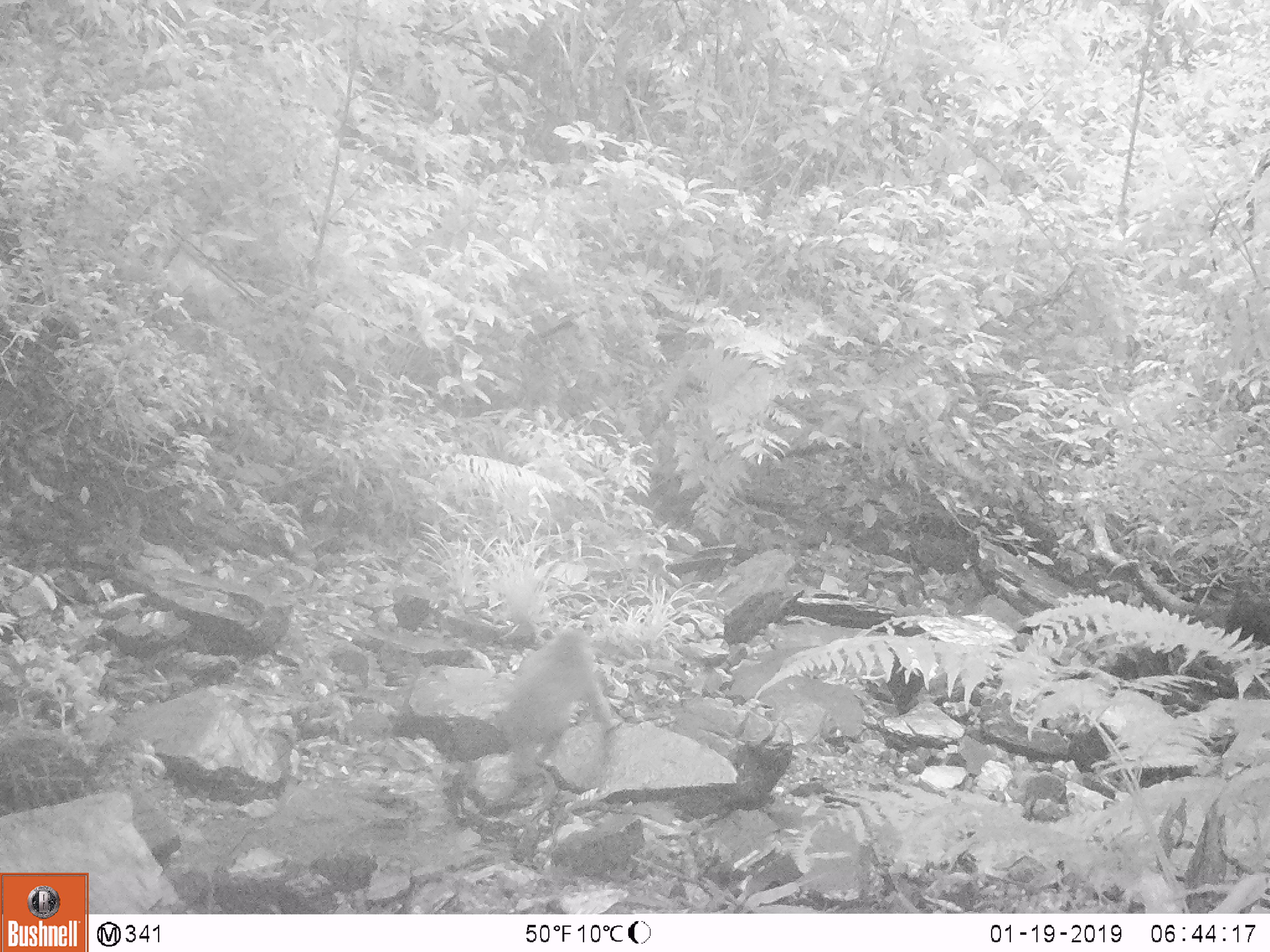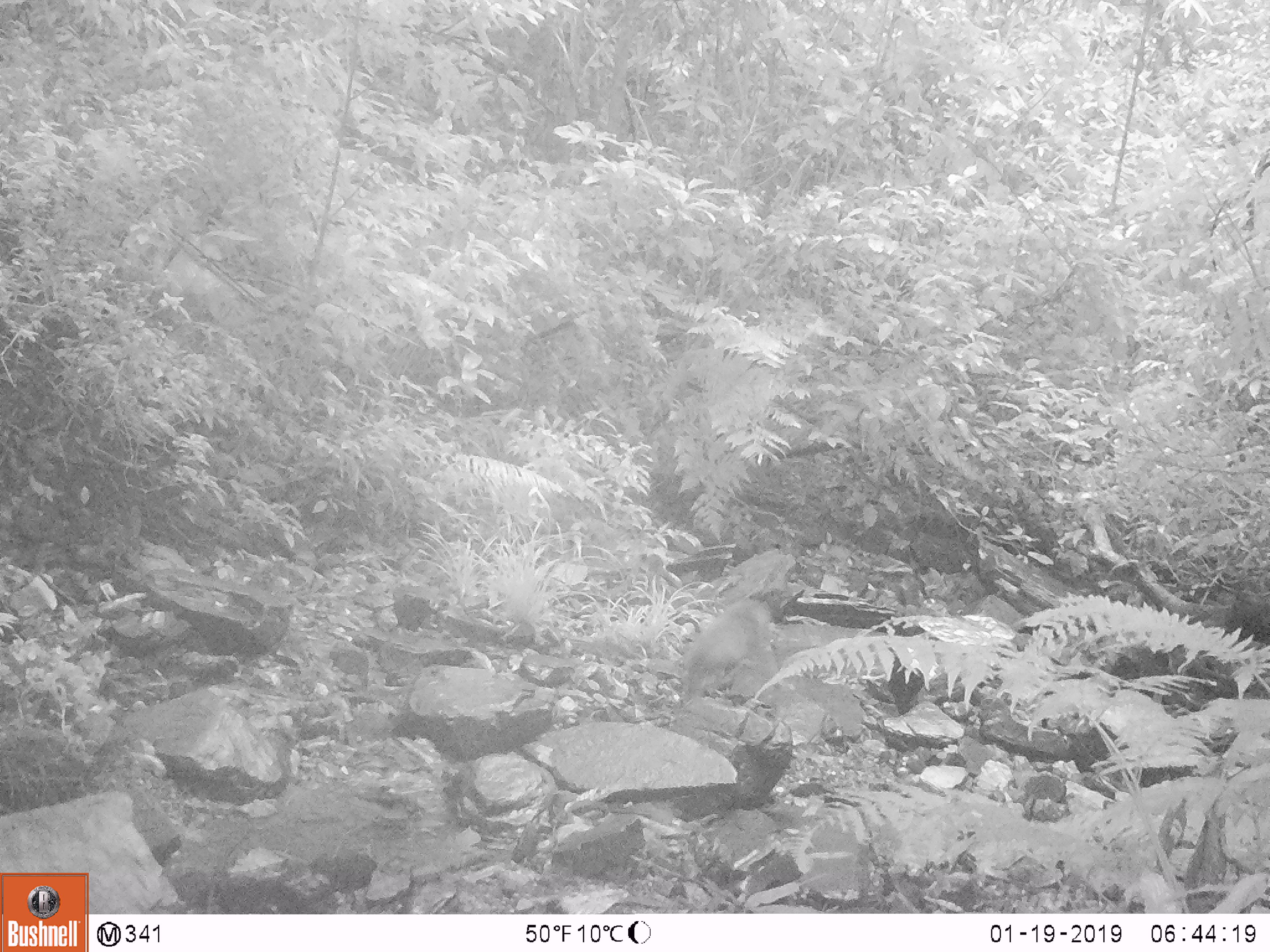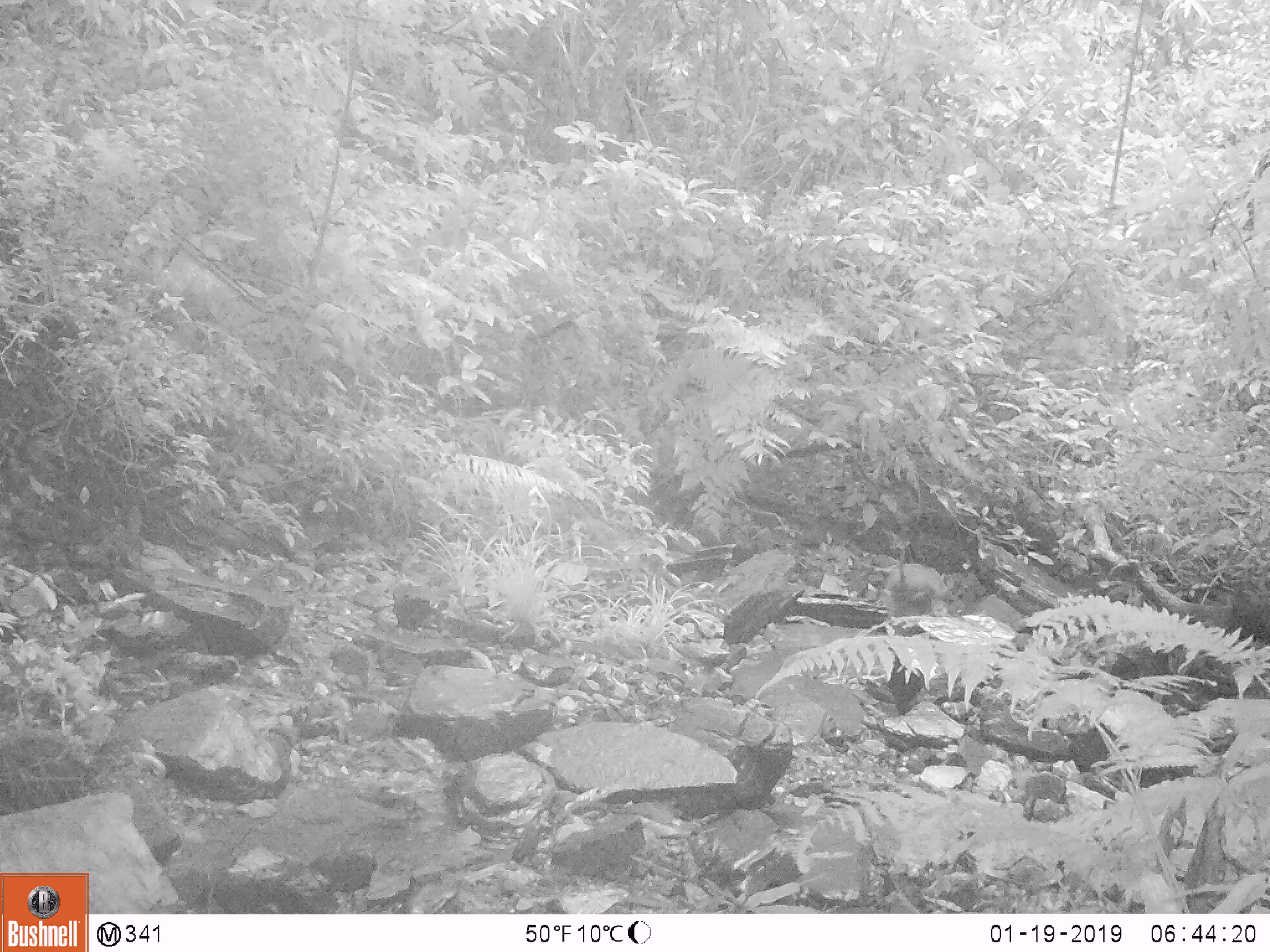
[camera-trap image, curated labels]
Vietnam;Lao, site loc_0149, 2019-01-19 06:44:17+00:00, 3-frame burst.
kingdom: Animalia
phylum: Chordata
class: Mammalia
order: Primates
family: Cercopithecidae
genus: Macaca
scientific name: Macaca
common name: macaques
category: assam or rhesus macaque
Assam or rhesus macaque (macaques) (Macaca). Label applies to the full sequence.